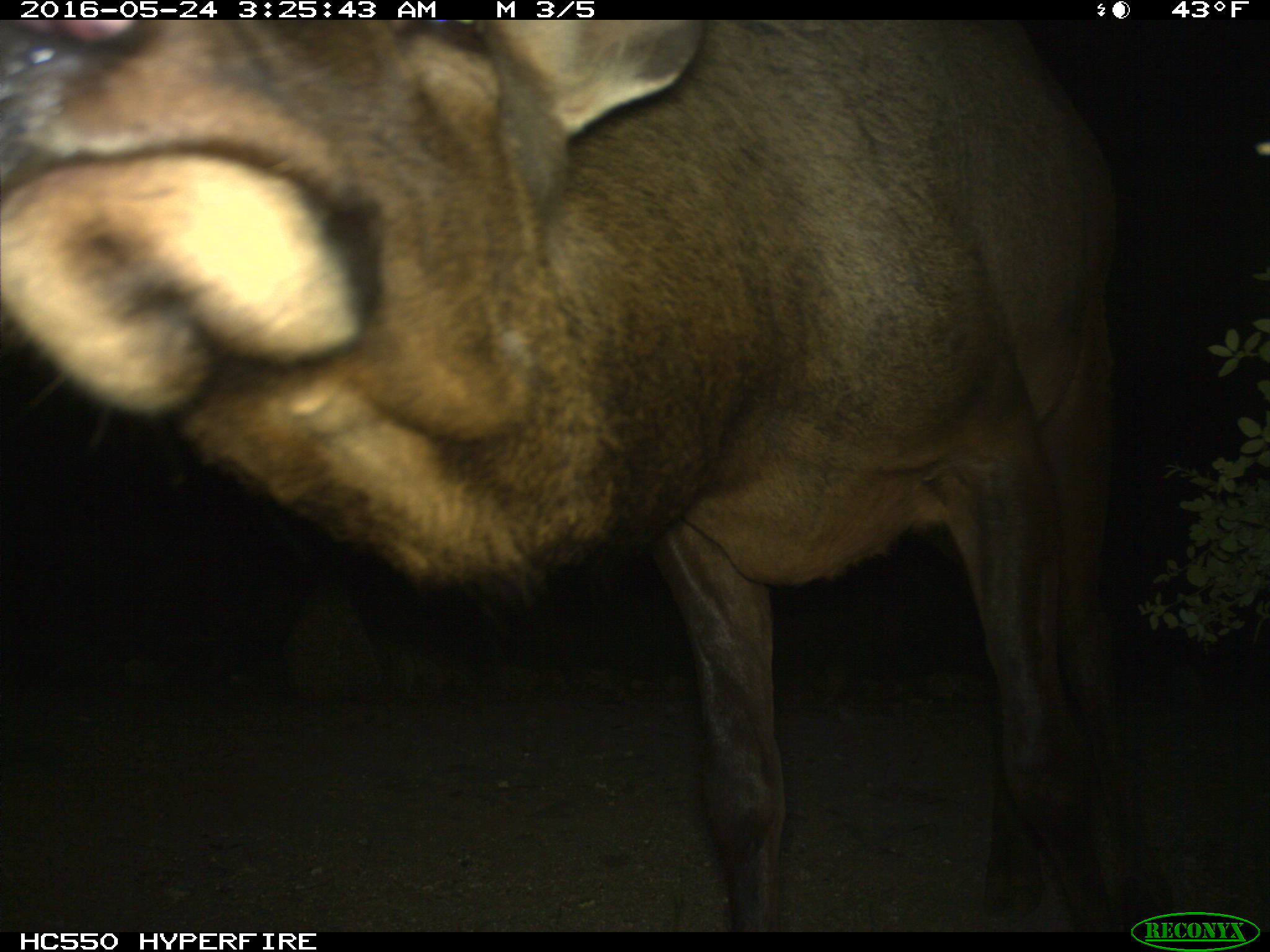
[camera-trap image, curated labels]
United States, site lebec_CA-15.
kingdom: Animalia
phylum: Chordata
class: Mammalia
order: Artiodactyla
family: Cervidae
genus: Cervus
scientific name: Cervus canadensis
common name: elk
Cervus canadensis (elk).